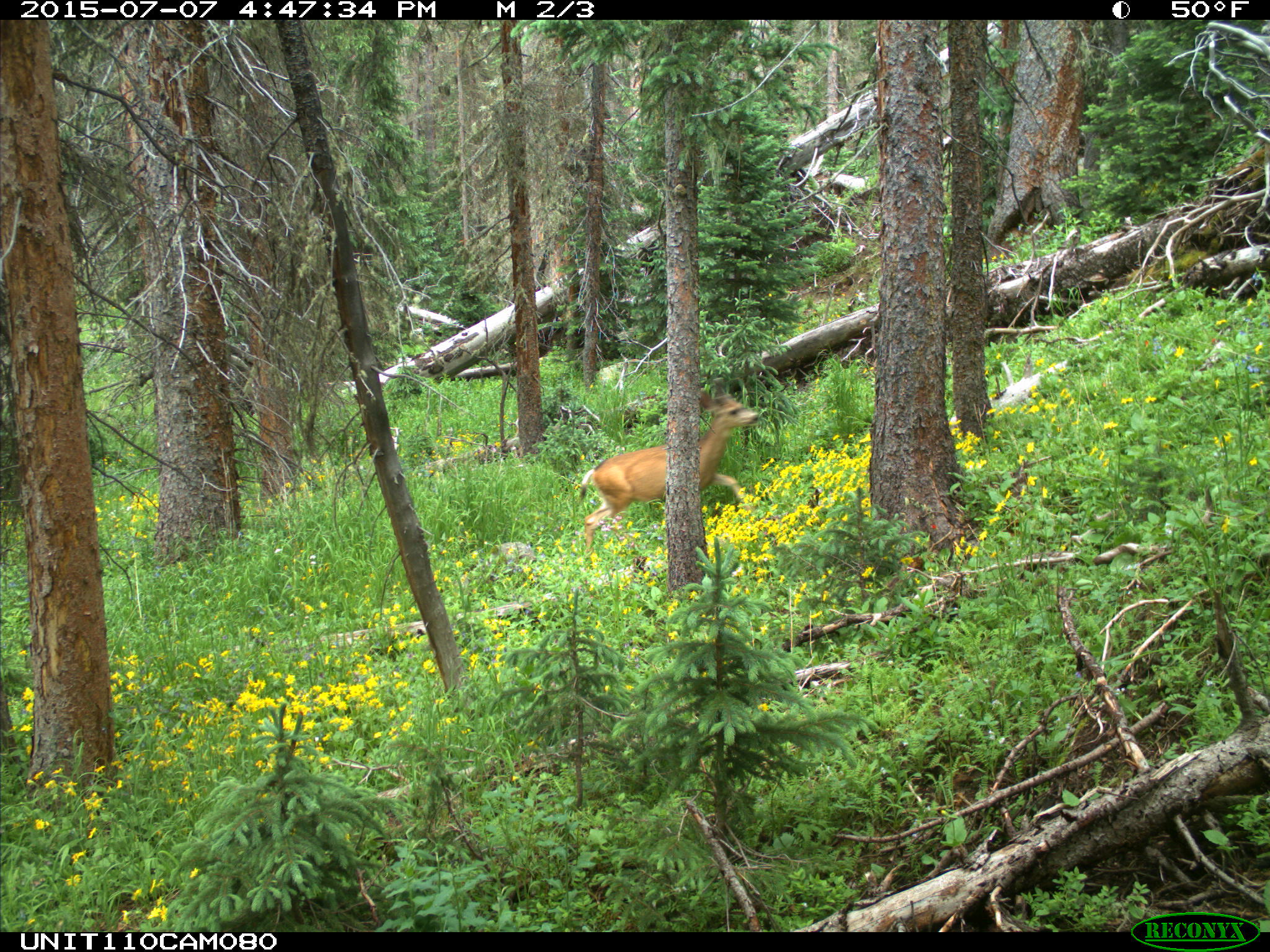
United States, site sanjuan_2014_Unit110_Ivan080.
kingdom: Animalia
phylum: Chordata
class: Mammalia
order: Artiodactyla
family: Cervidae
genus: Odocoileus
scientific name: Odocoileus hemionus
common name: mule deer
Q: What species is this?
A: Odocoileus hemionus (mule deer).